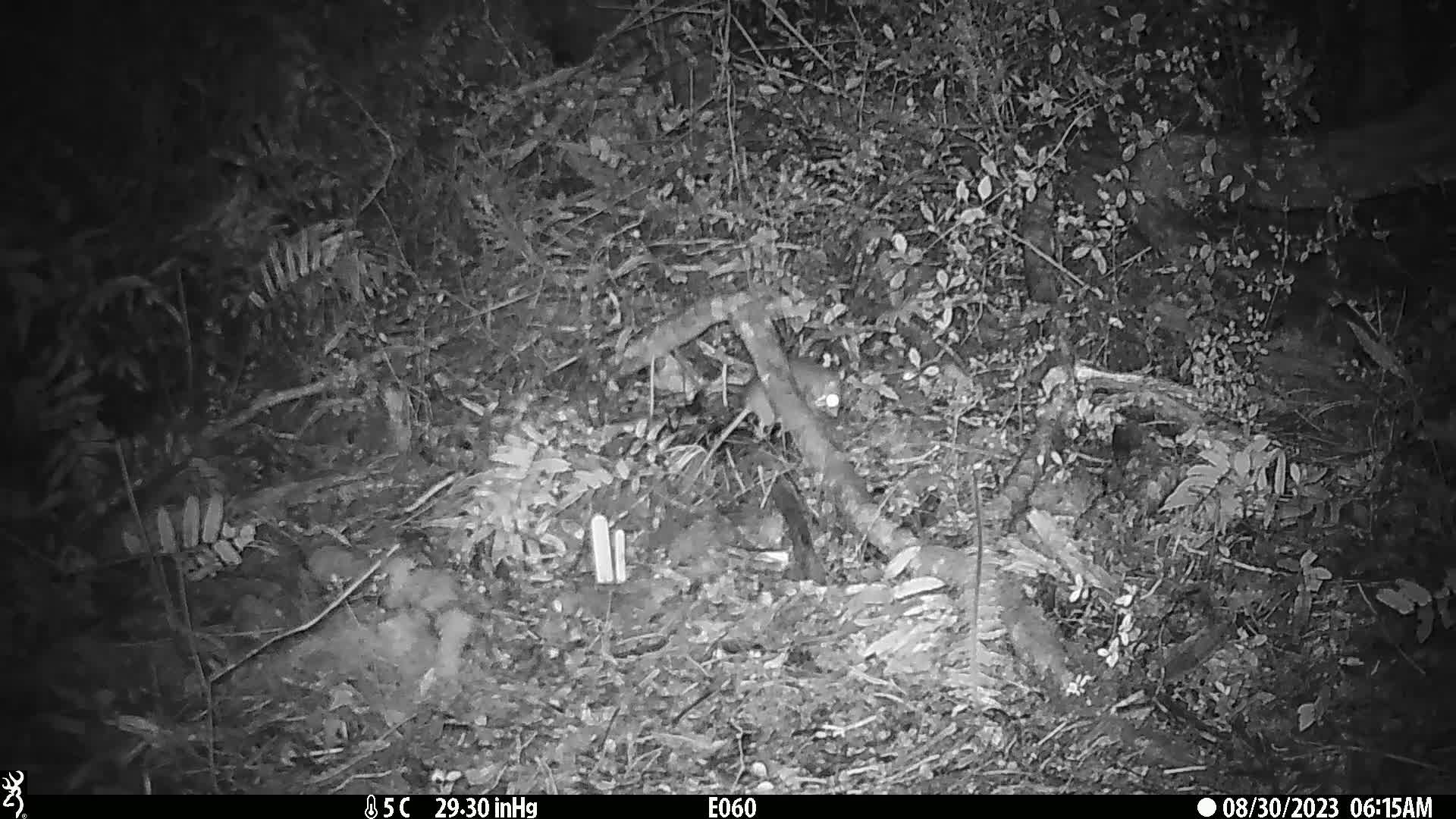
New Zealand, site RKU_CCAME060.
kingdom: Animalia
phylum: Chordata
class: Mammalia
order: Rodentia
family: Muridae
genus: Rattus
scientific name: Rattus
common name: rat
Rat (Rattus).